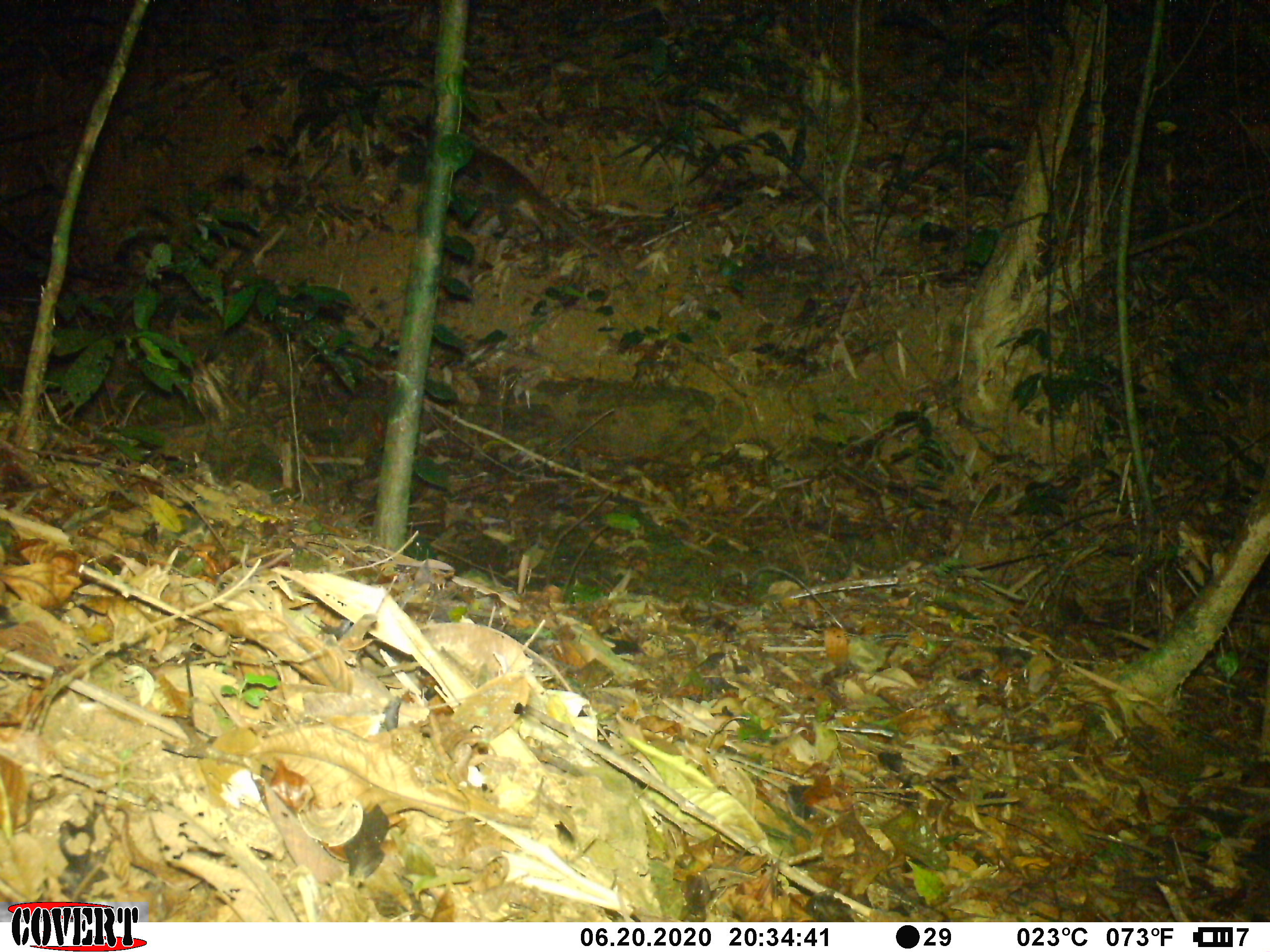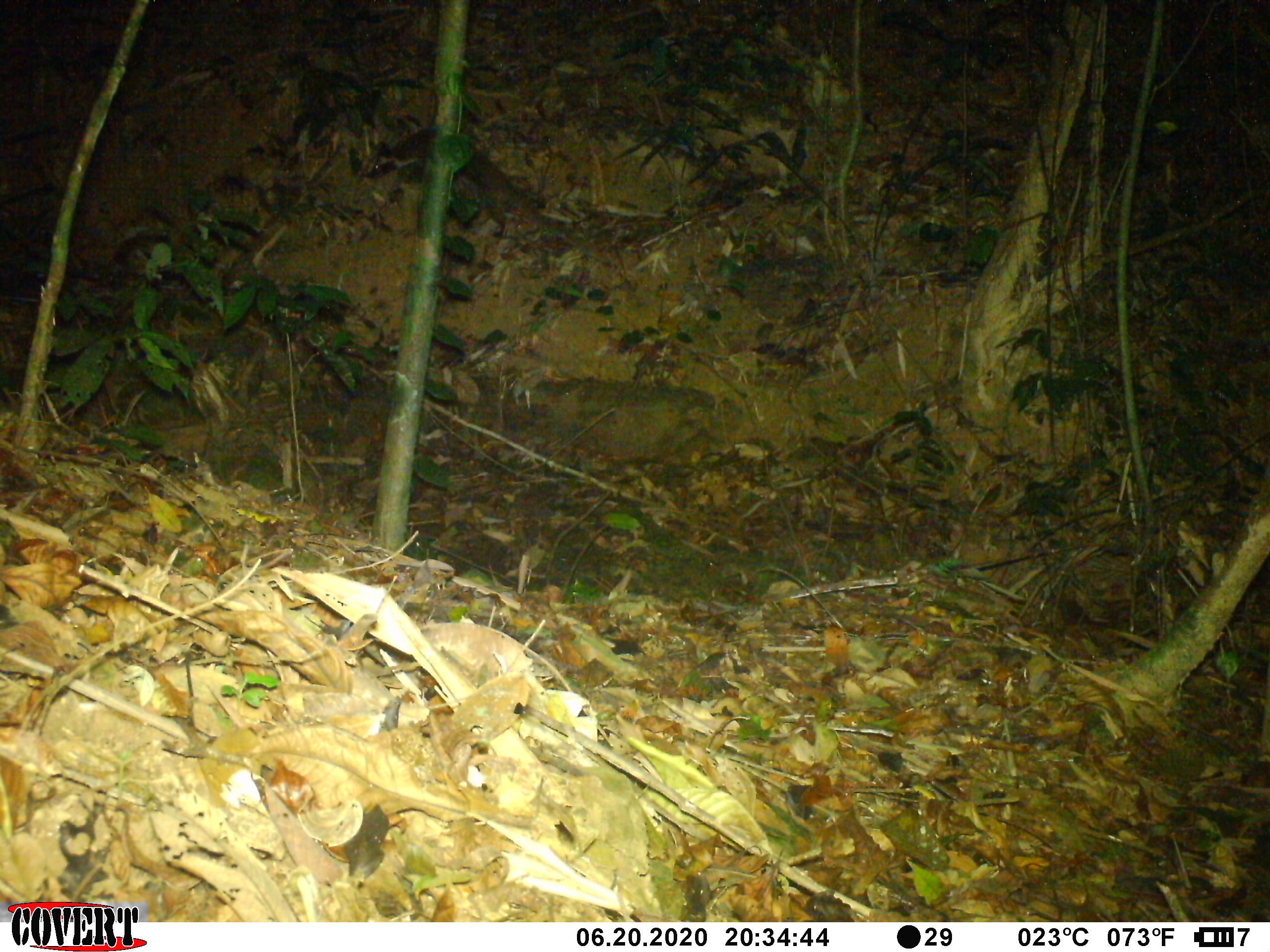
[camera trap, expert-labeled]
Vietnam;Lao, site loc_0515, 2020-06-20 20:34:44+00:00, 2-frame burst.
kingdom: Animalia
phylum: Chordata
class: Mammalia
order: Carnivora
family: Viverridae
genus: Paguma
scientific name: Paguma larvata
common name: masked palm civet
Masked palm civet (Paguma larvata). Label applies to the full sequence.